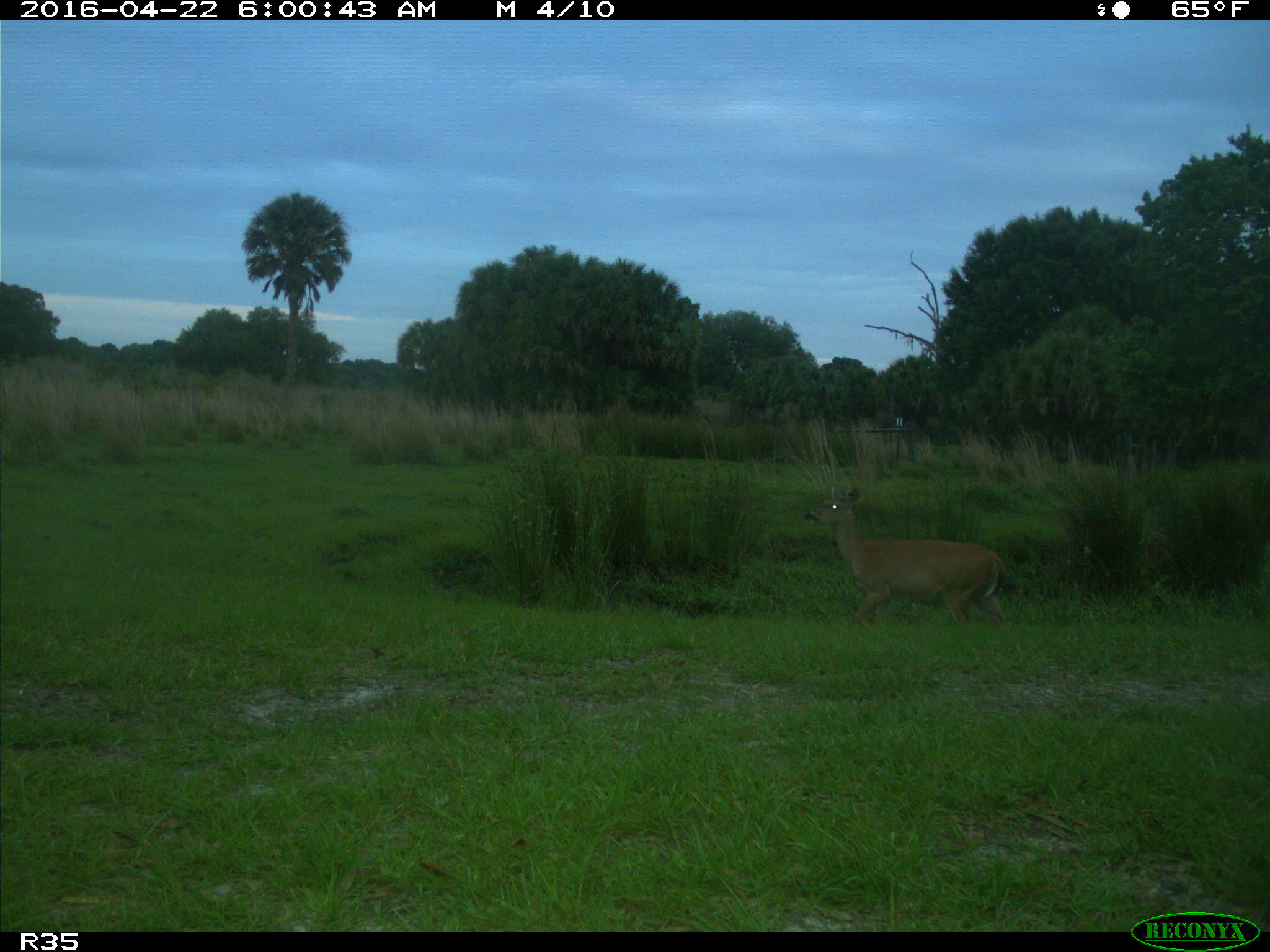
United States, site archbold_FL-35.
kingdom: Animalia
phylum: Chordata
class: Mammalia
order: Artiodactyla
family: Cervidae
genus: Odocoileus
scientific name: Odocoileus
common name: deer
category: unidentified deer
Unidentified deer (deer) (Odocoileus).